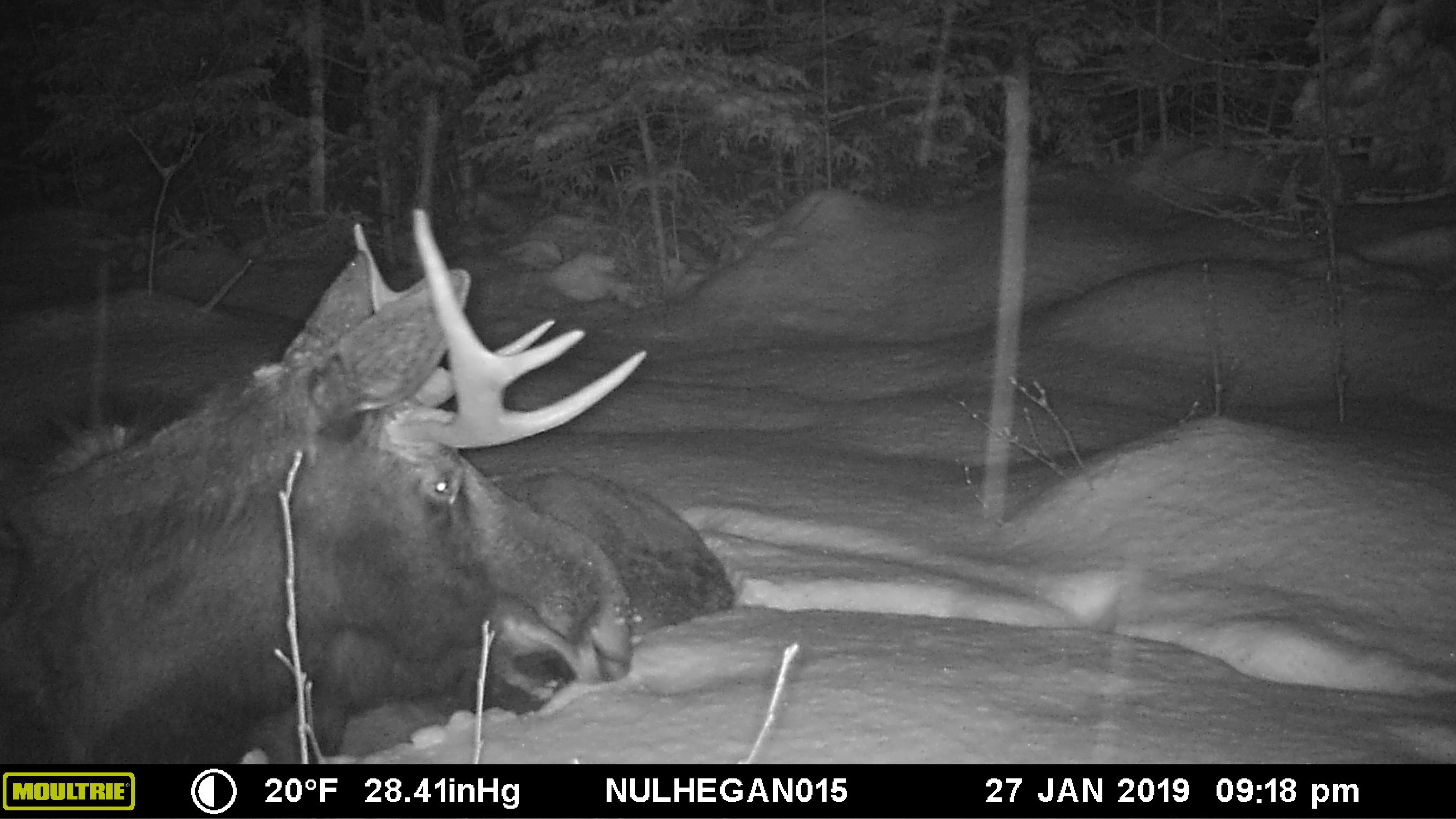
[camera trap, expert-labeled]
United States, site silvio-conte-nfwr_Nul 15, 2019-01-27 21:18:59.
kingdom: Animalia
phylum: Chordata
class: Mammalia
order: Artiodactyla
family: Cervidae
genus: Alces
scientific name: Alces alces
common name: moose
Moose (Alces alces).